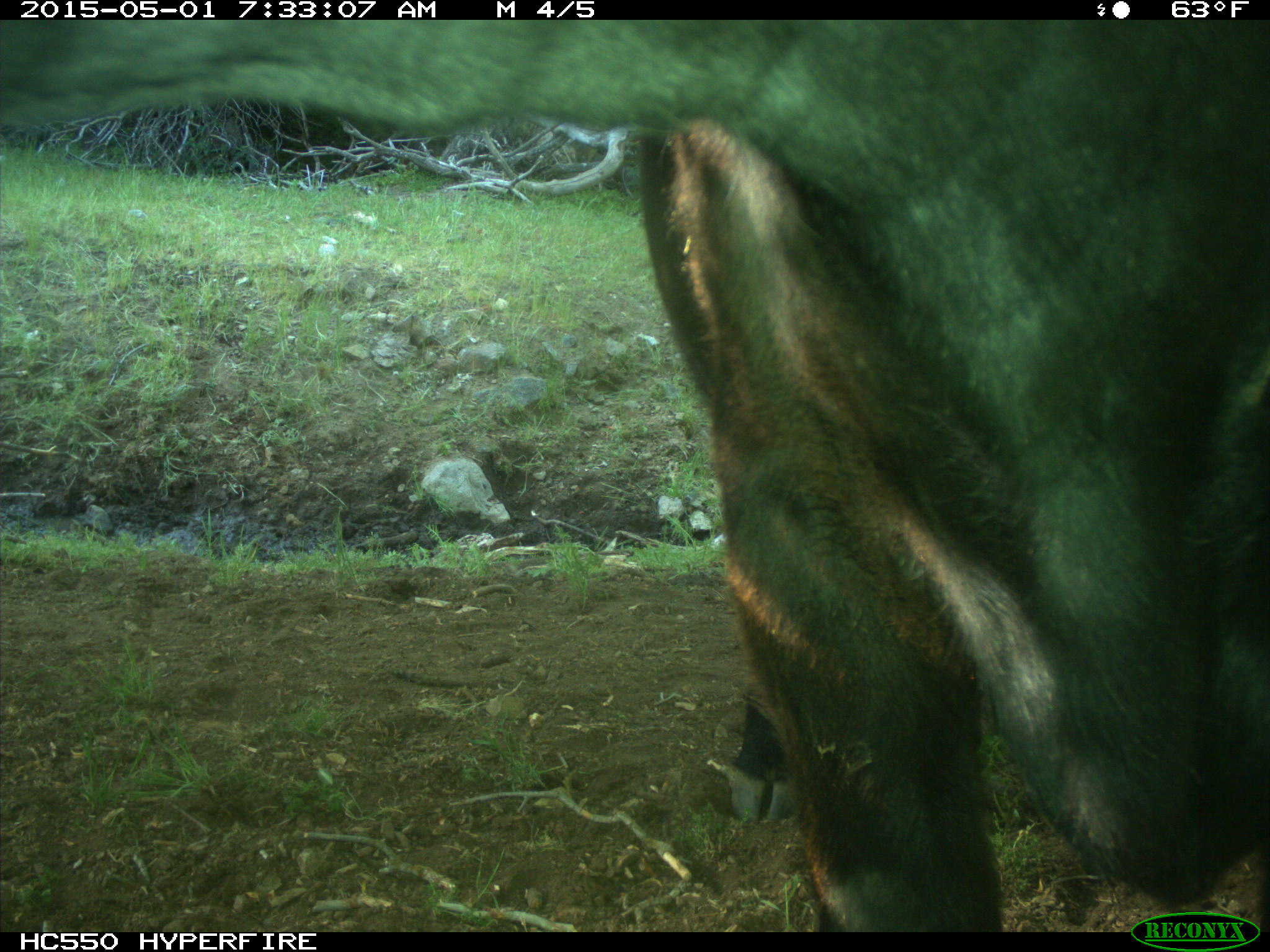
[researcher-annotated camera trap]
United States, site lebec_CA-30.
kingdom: Animalia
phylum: Chordata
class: Mammalia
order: Artiodactyla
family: Bovidae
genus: Bos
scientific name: Bos taurus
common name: domestic cow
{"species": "Bos taurus (domestic cow)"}